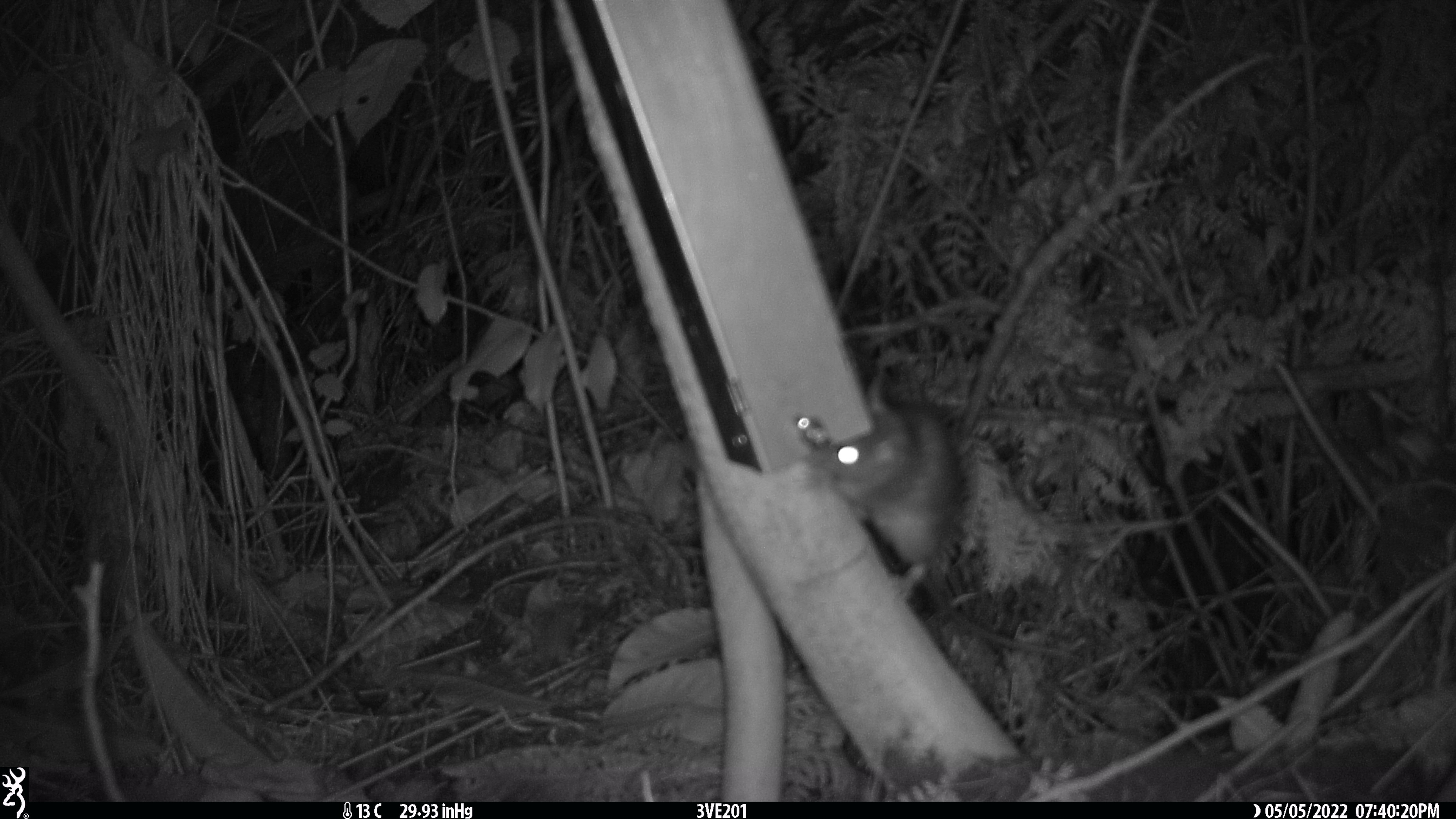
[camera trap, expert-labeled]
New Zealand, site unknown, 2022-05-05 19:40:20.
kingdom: Animalia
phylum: Chordata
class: Mammalia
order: Rodentia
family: Muridae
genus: Rattus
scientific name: Rattus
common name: rat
Rat (Rattus).